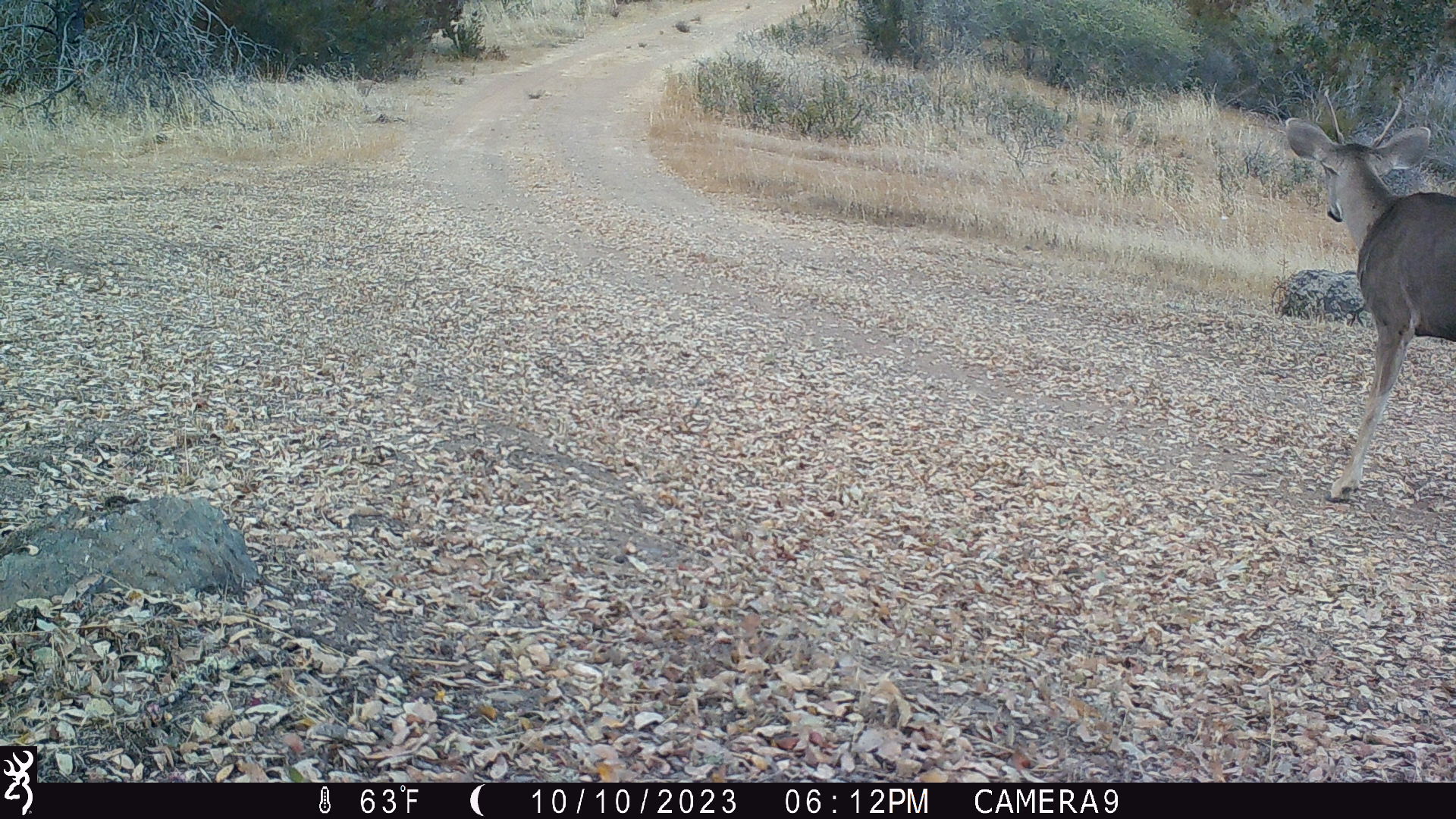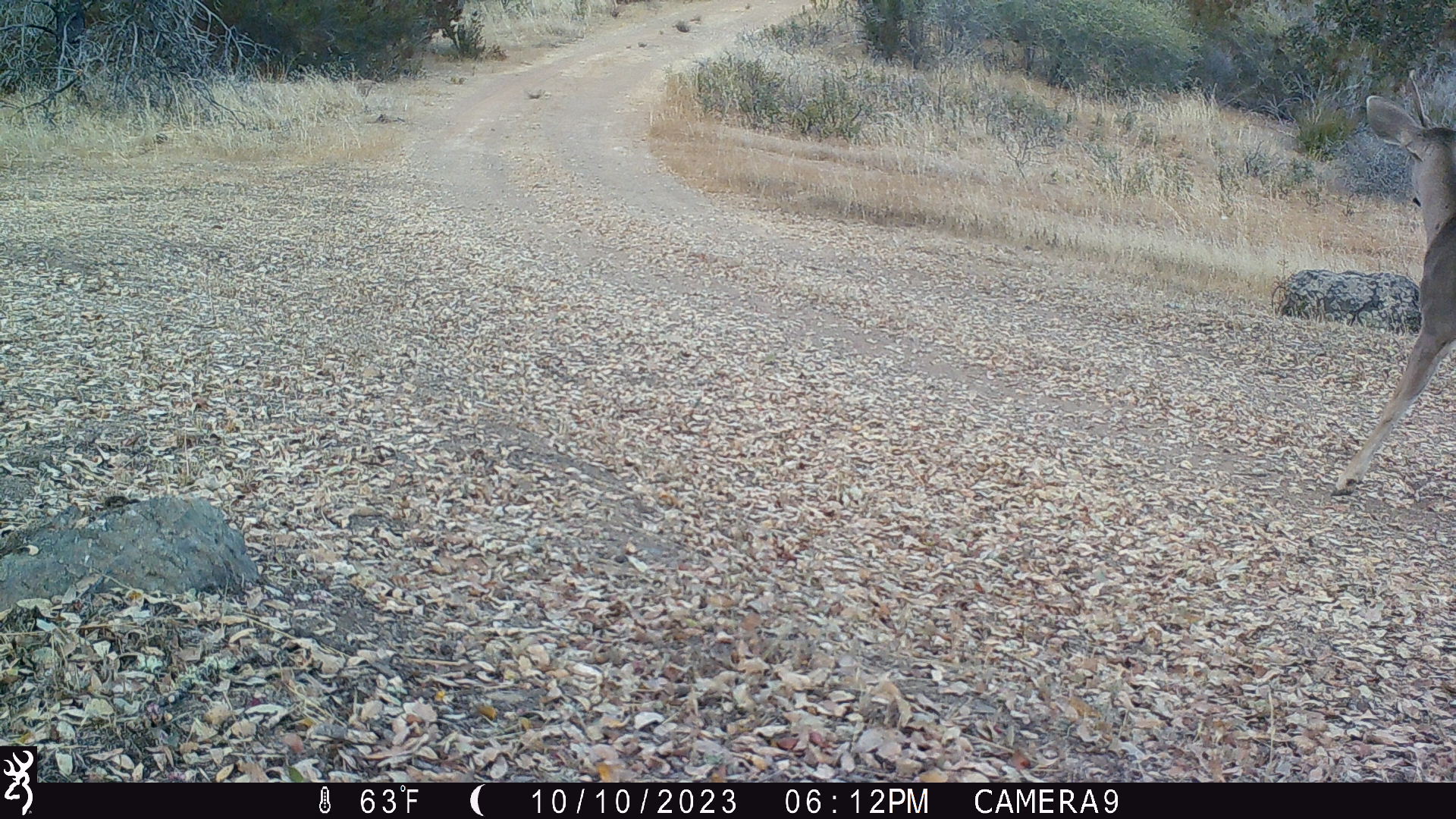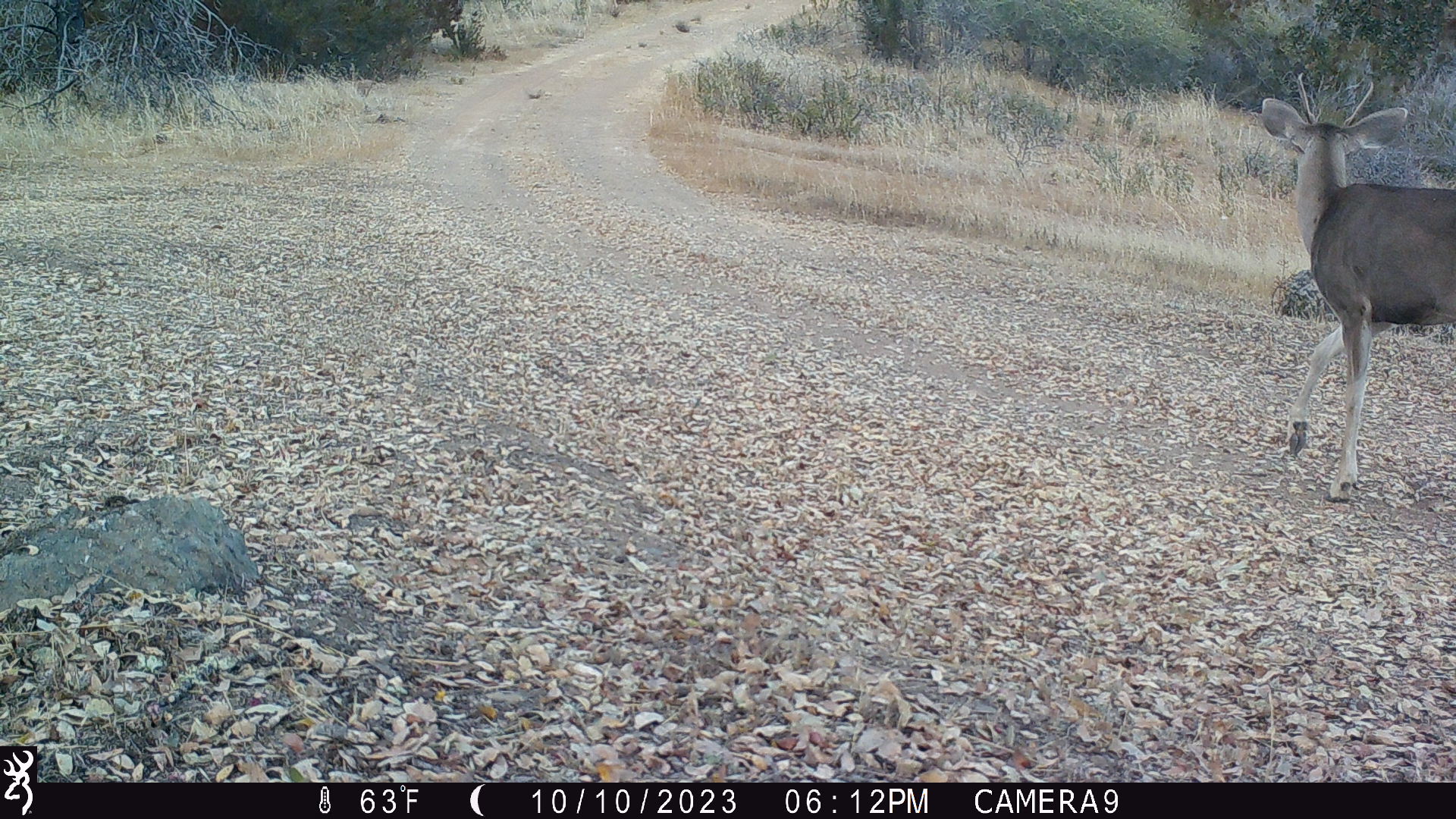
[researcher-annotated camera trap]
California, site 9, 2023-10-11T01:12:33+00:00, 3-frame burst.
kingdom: Animalia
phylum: Chordata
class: Mammalia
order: Artiodactyla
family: Cervidae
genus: Odocoileus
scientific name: Odocoileus hemionus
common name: mule deer